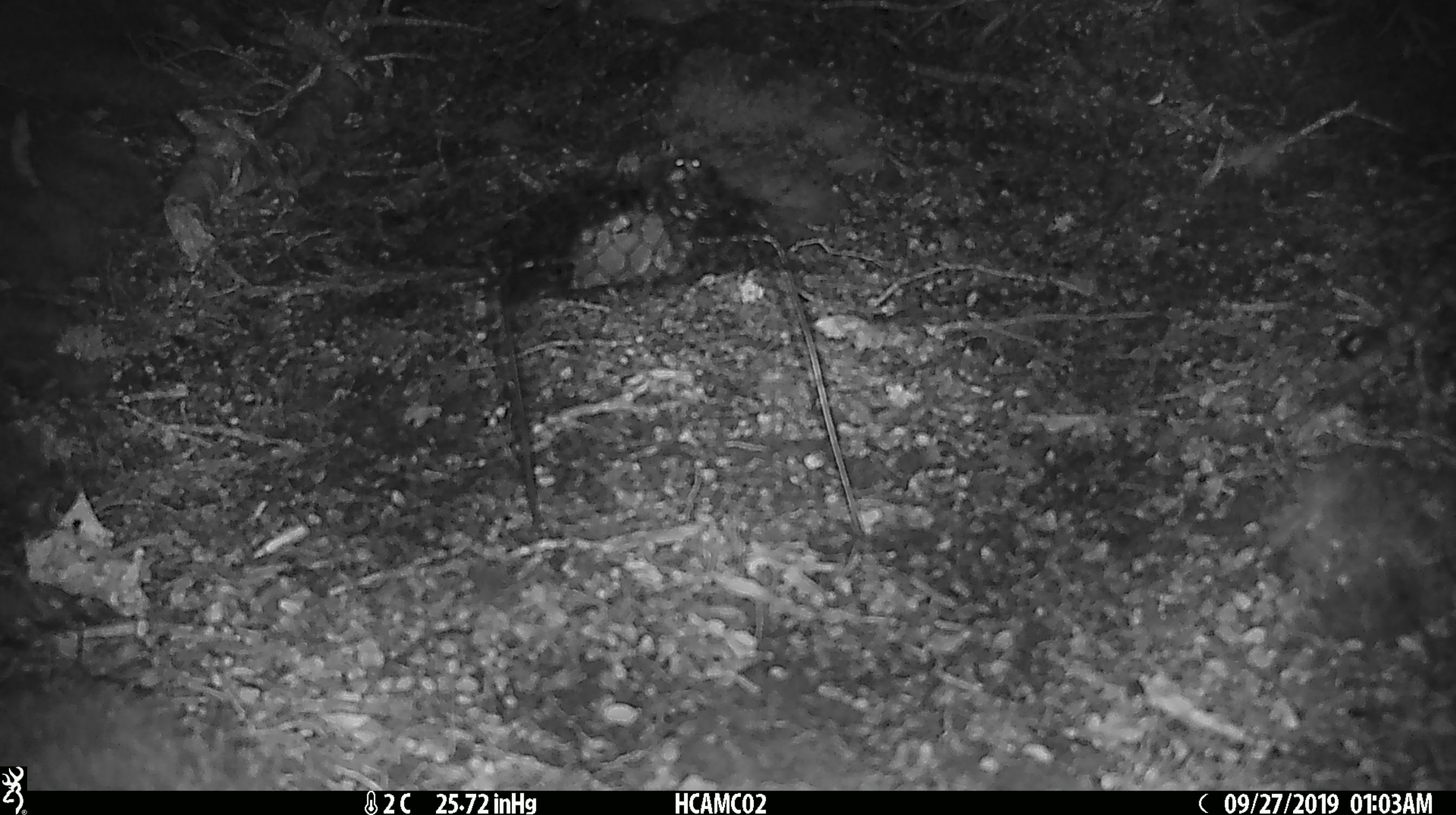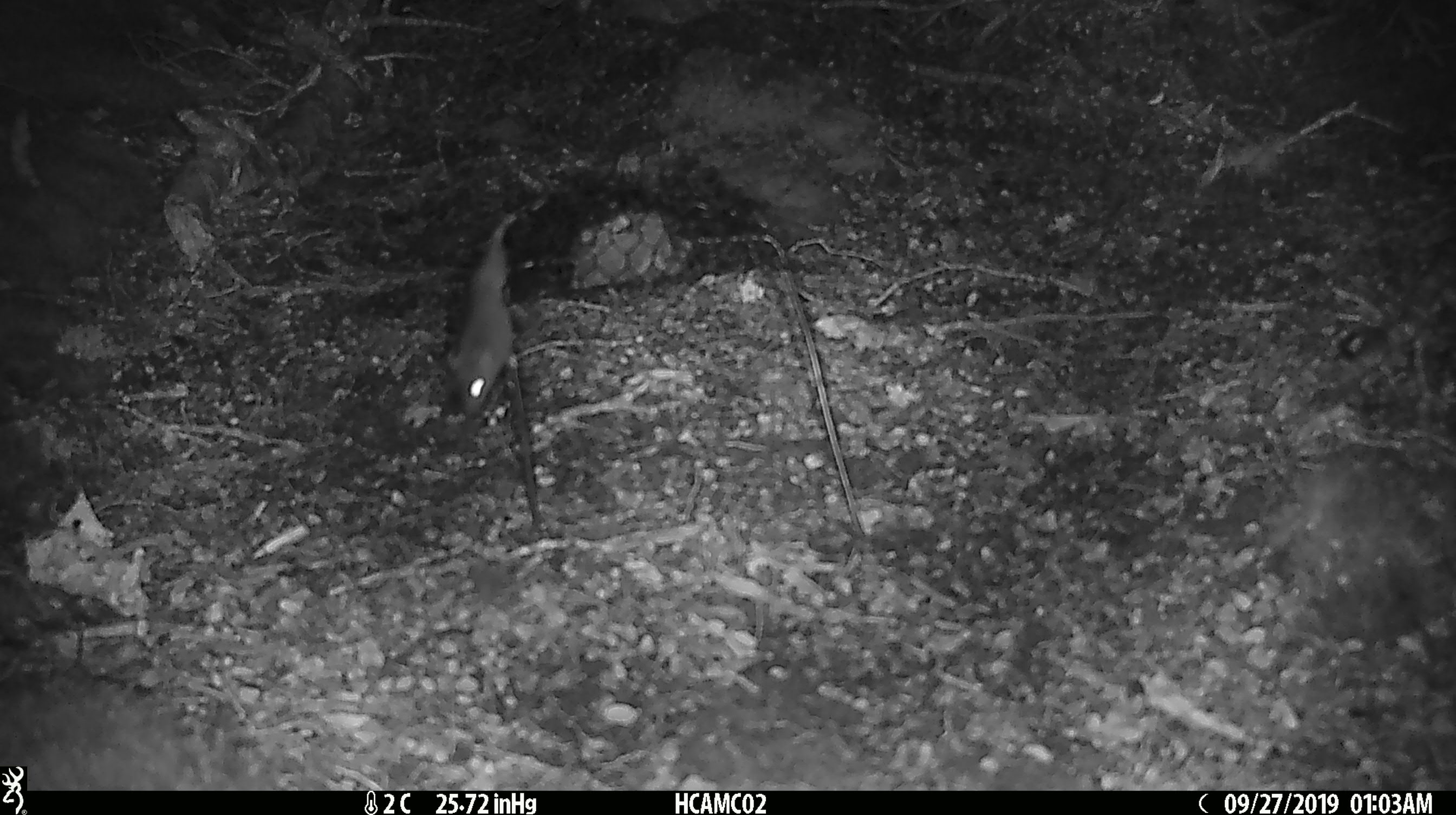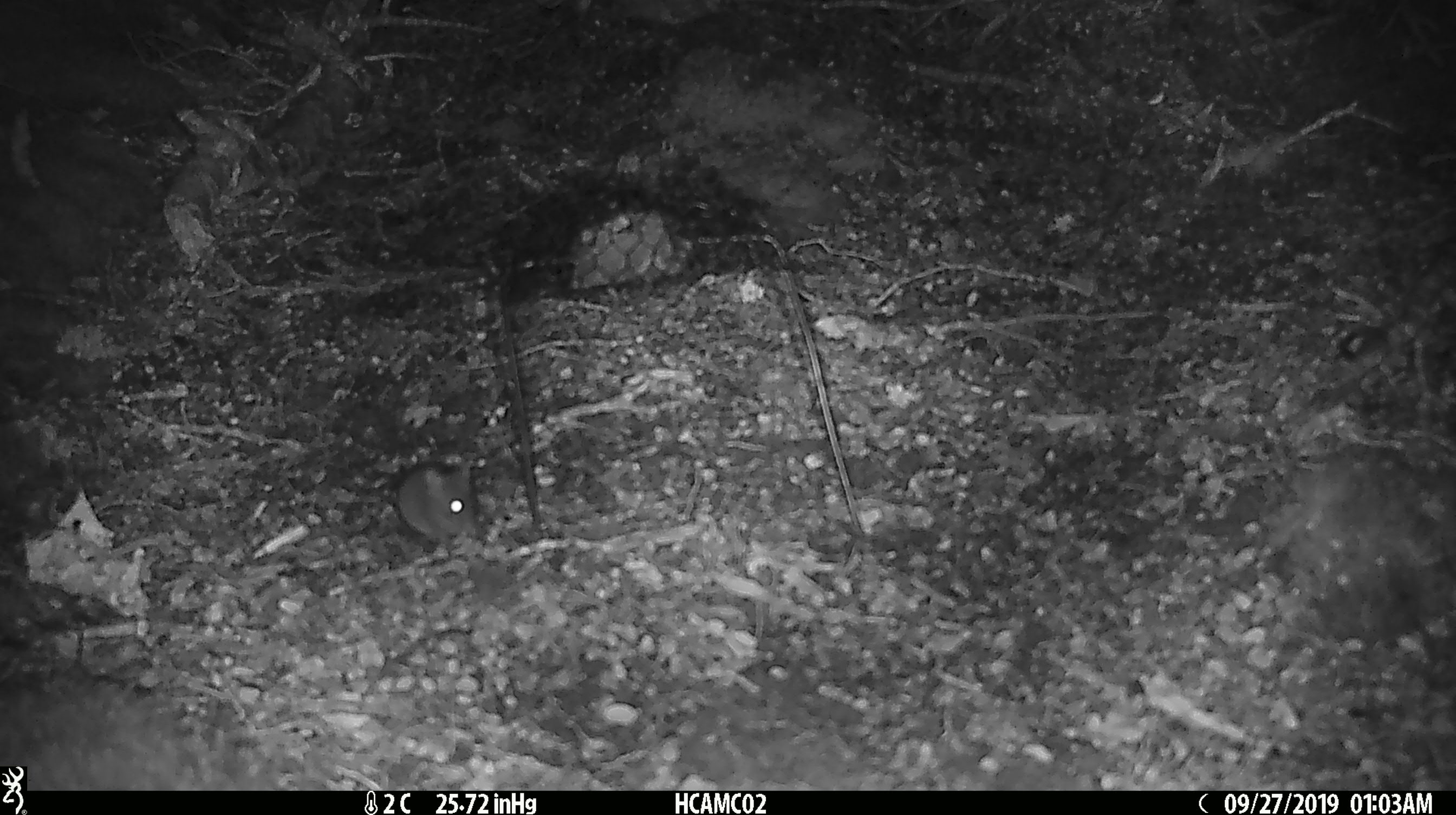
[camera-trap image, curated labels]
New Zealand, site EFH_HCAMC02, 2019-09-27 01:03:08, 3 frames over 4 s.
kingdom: Animalia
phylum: Chordata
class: Mammalia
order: Rodentia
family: Muridae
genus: Mus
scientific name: Mus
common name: mouse